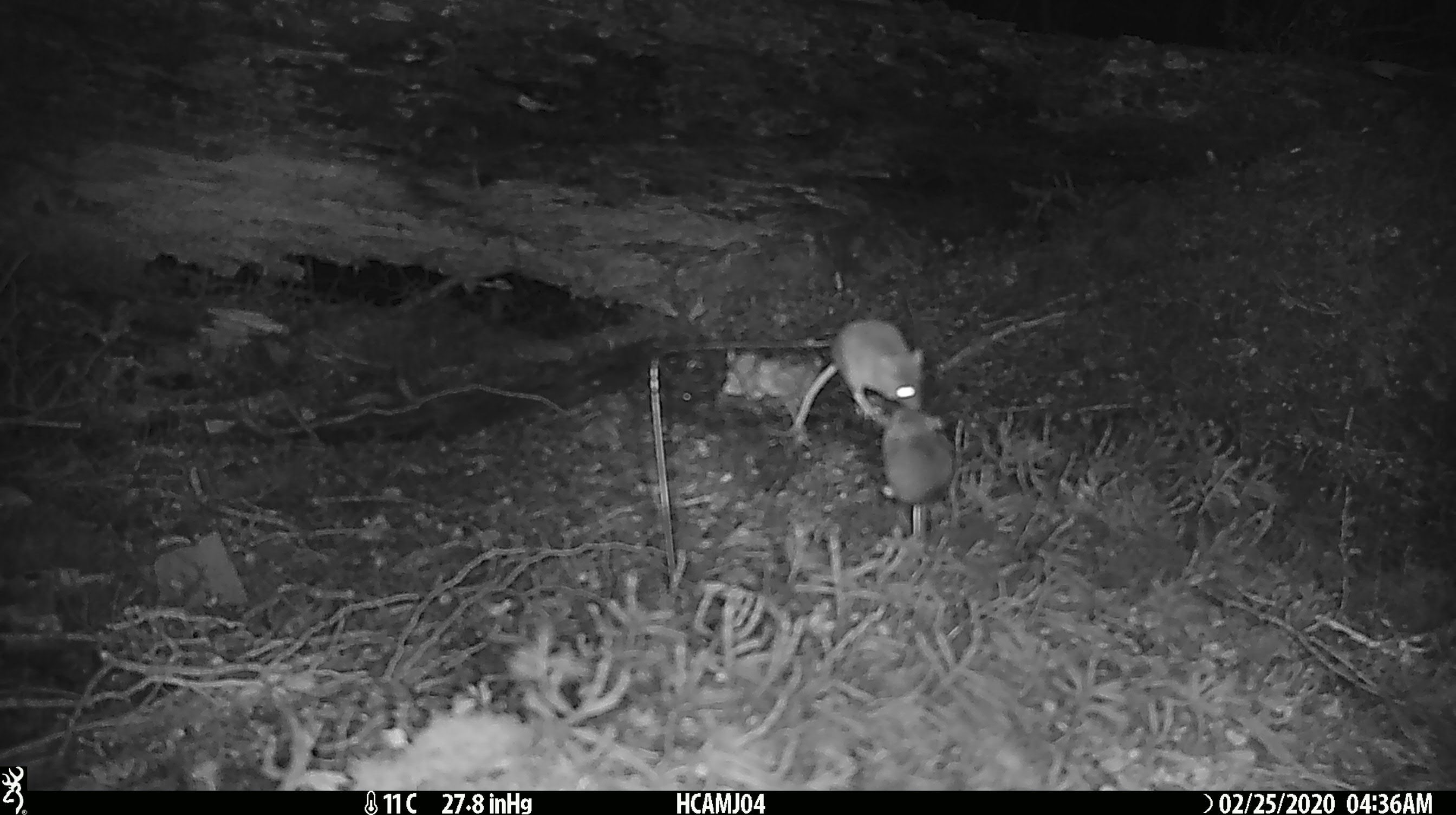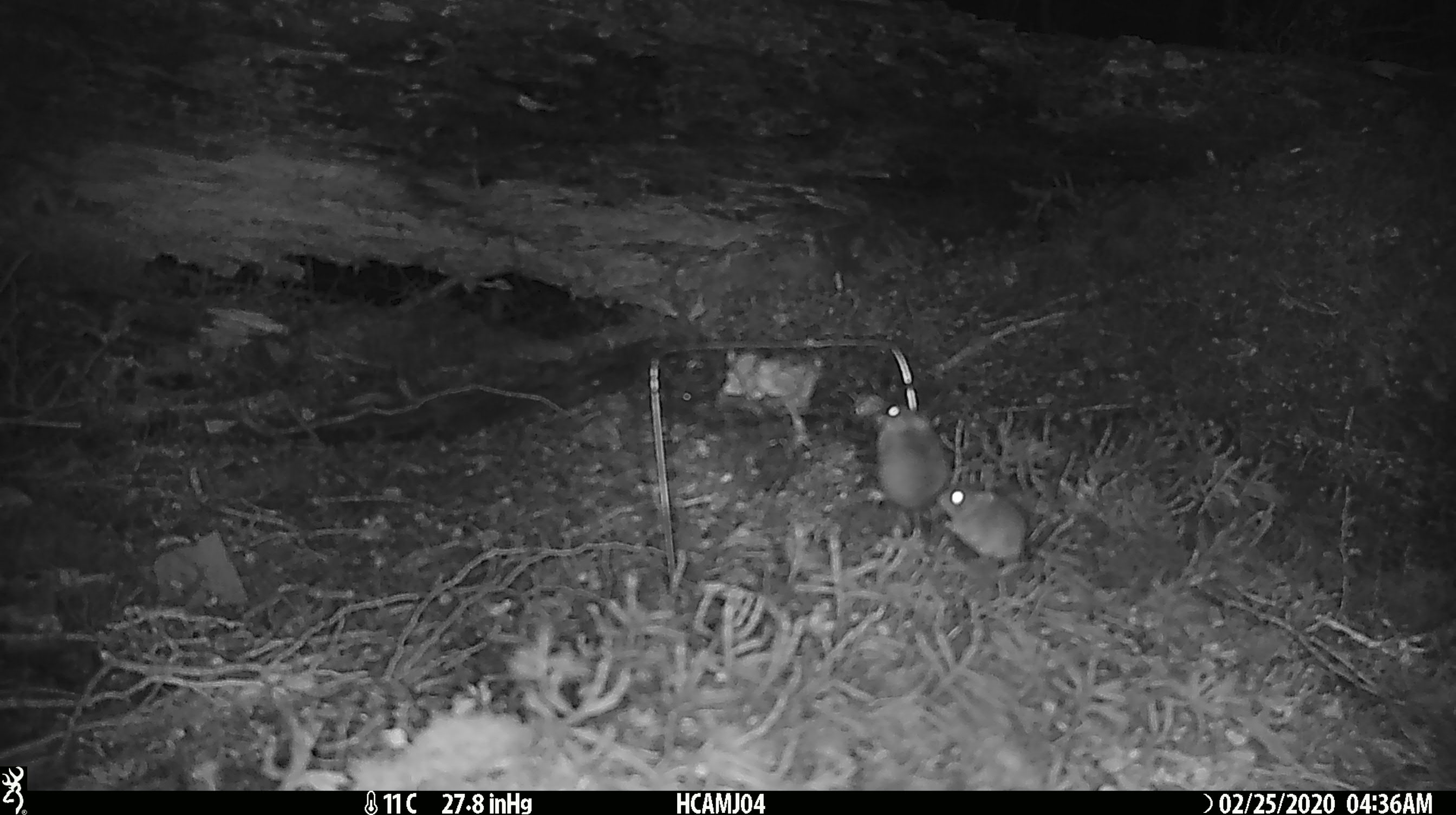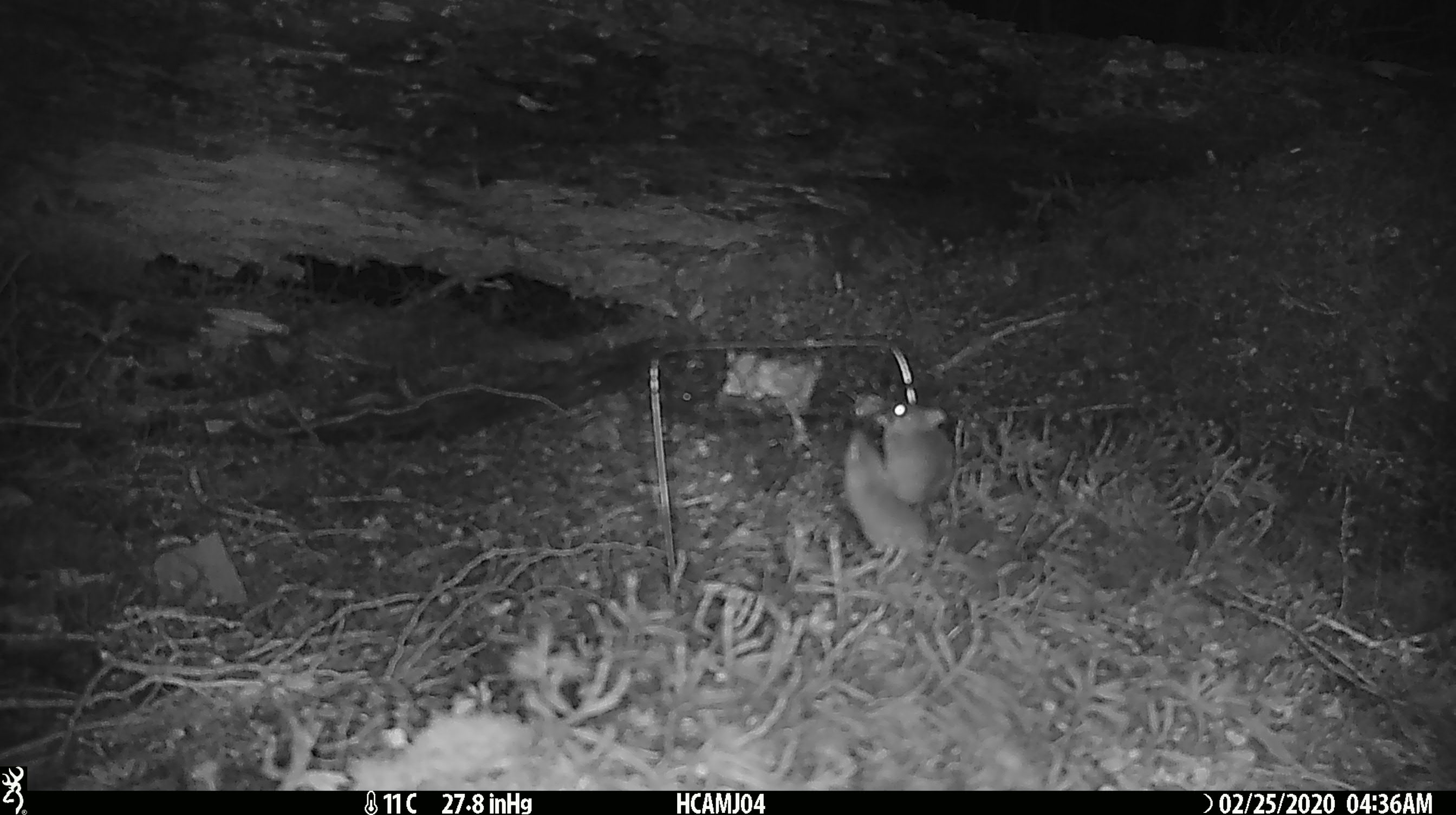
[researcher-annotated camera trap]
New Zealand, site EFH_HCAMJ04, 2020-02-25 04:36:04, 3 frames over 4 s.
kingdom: Animalia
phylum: Chordata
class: Mammalia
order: Rodentia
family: Muridae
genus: Mus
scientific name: Mus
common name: mouse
Mouse (Mus).